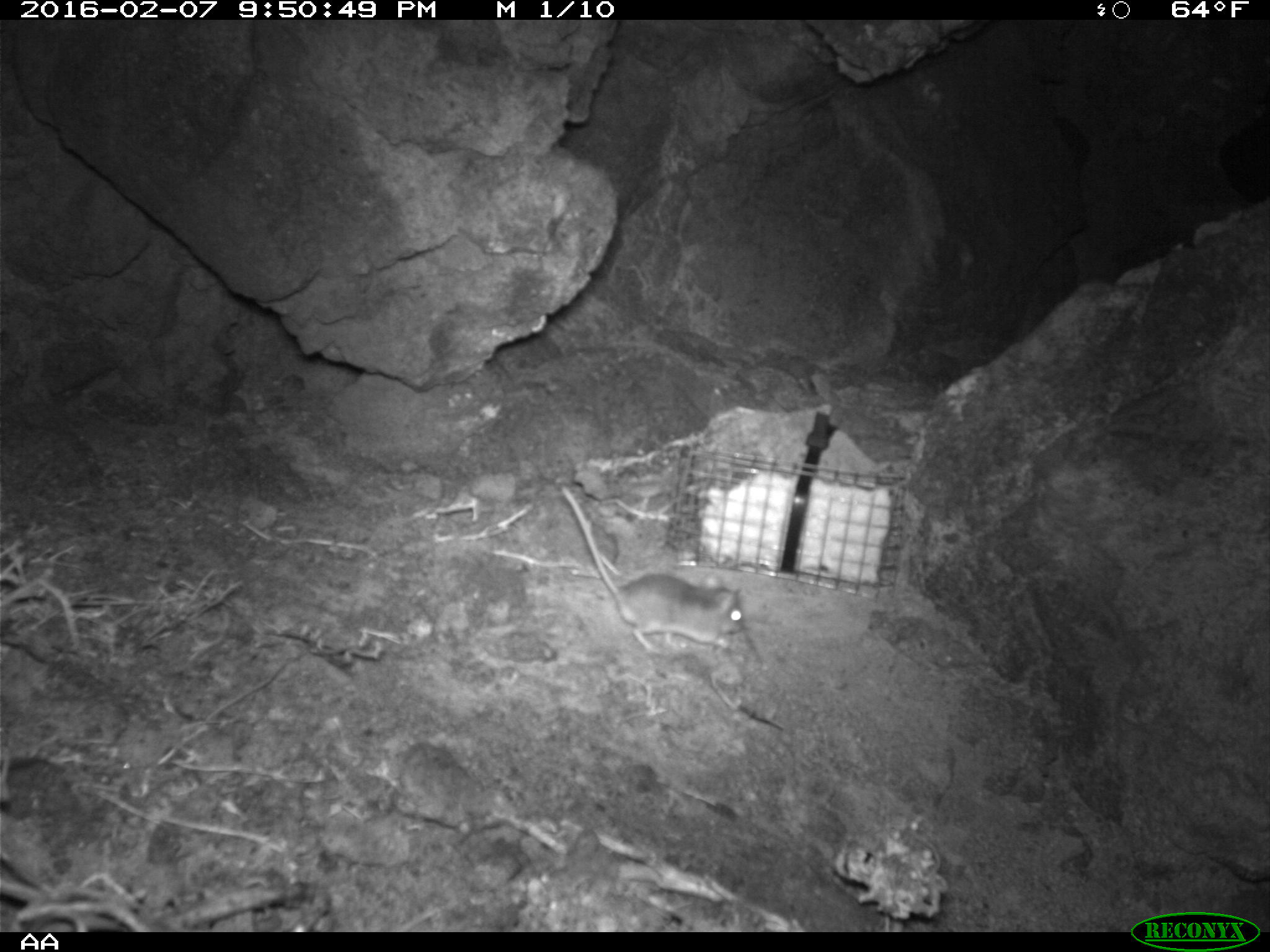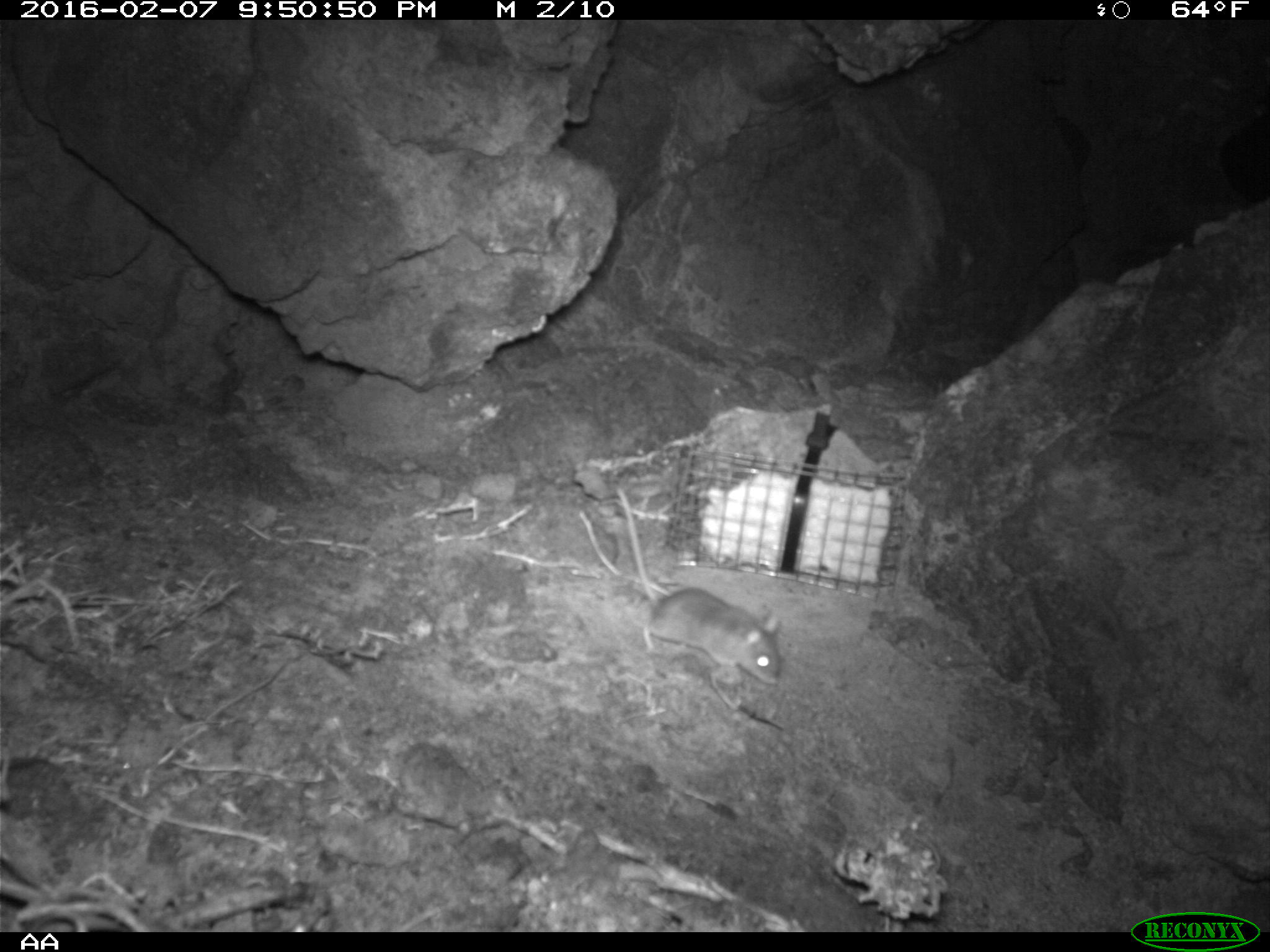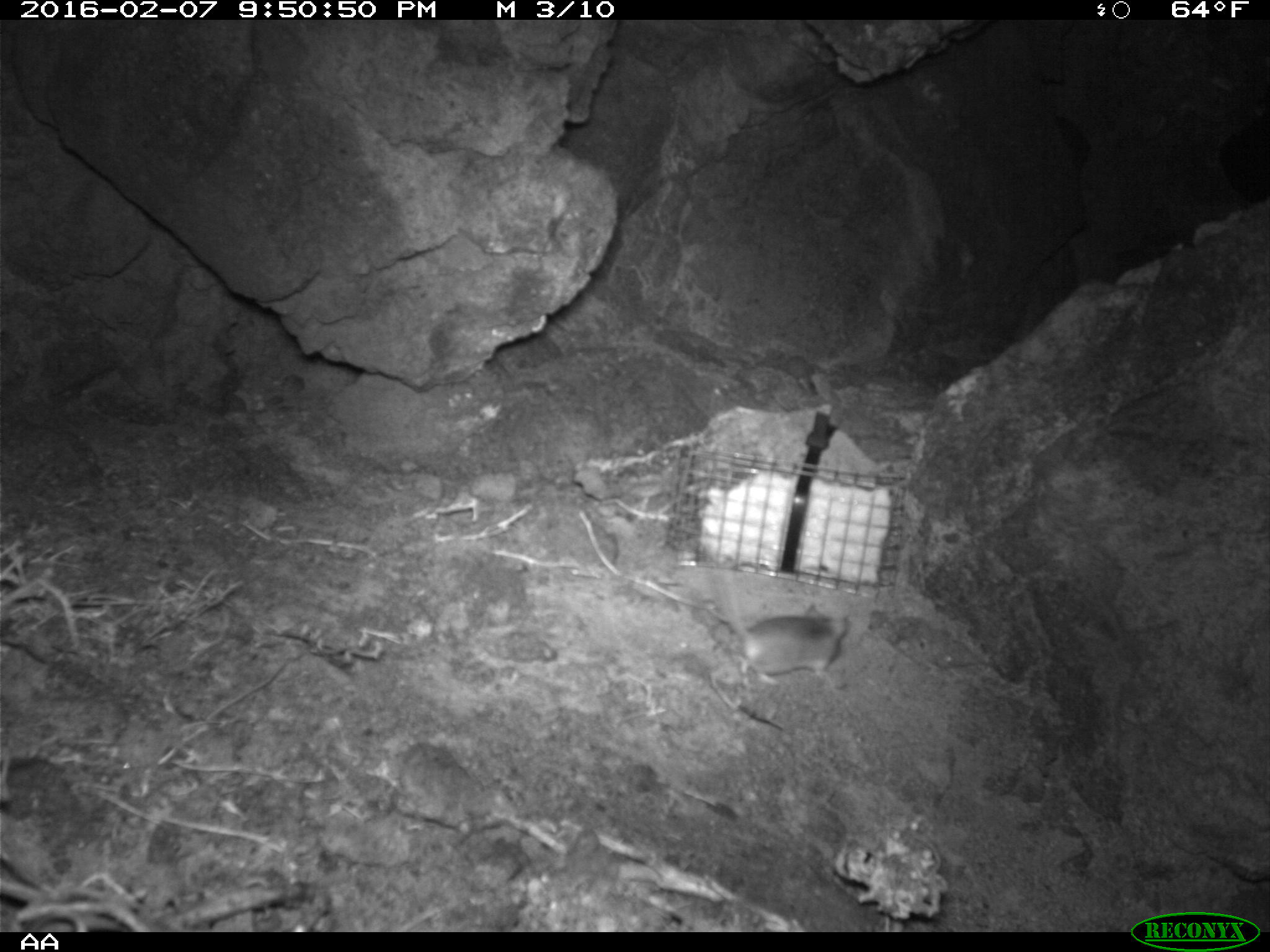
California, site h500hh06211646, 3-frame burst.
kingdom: Animalia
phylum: Chordata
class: Mammalia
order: Rodentia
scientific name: Rodentia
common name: rodent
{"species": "rodent (Rodentia)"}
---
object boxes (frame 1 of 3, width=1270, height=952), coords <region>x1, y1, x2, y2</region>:
rodent: <region>561, 485, 744, 648</region>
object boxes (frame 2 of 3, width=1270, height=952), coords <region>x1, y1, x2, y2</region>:
rodent: <region>616, 489, 783, 684</region>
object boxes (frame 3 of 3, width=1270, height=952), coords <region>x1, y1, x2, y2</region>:
rodent: <region>701, 546, 850, 686</region>